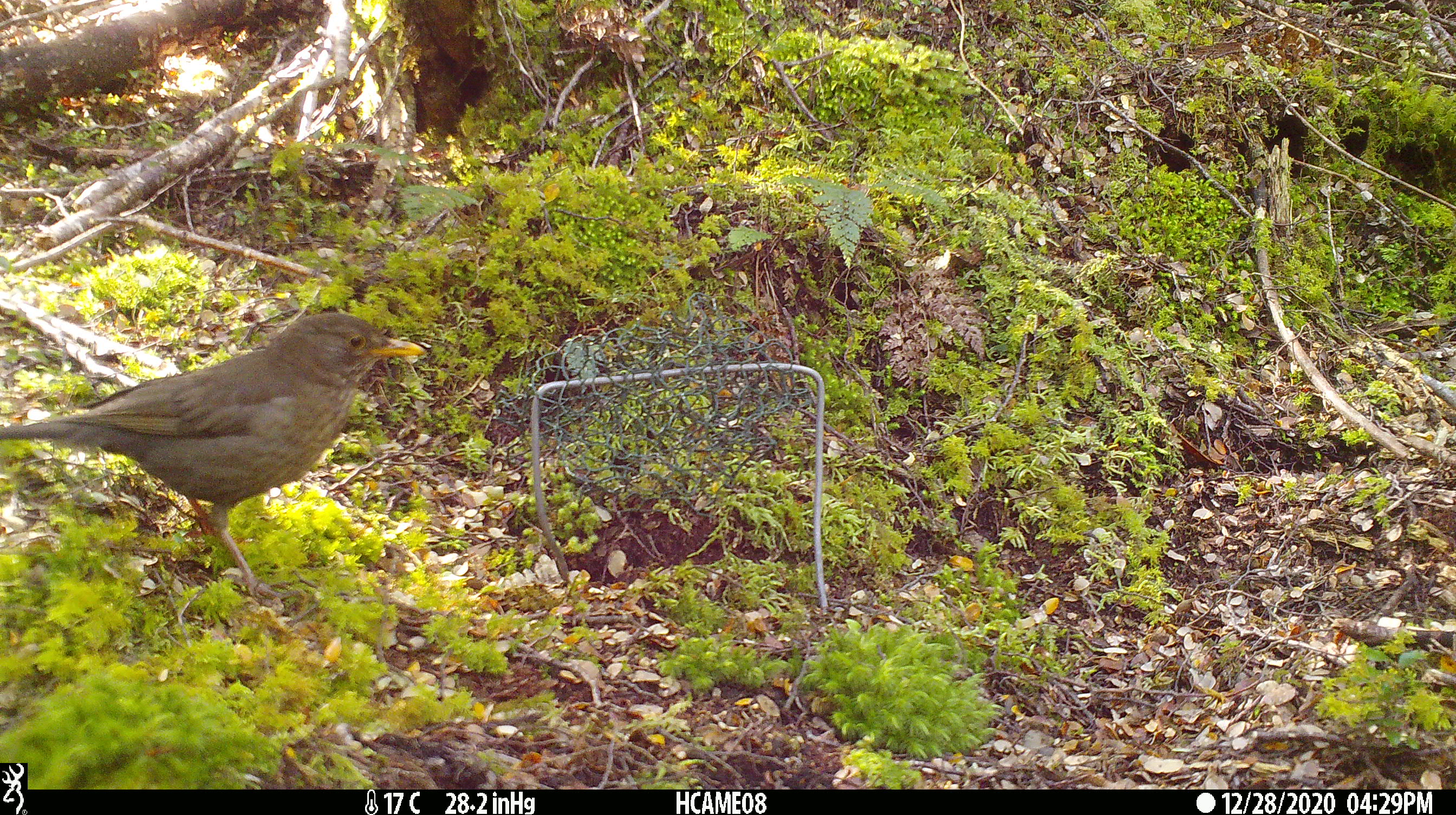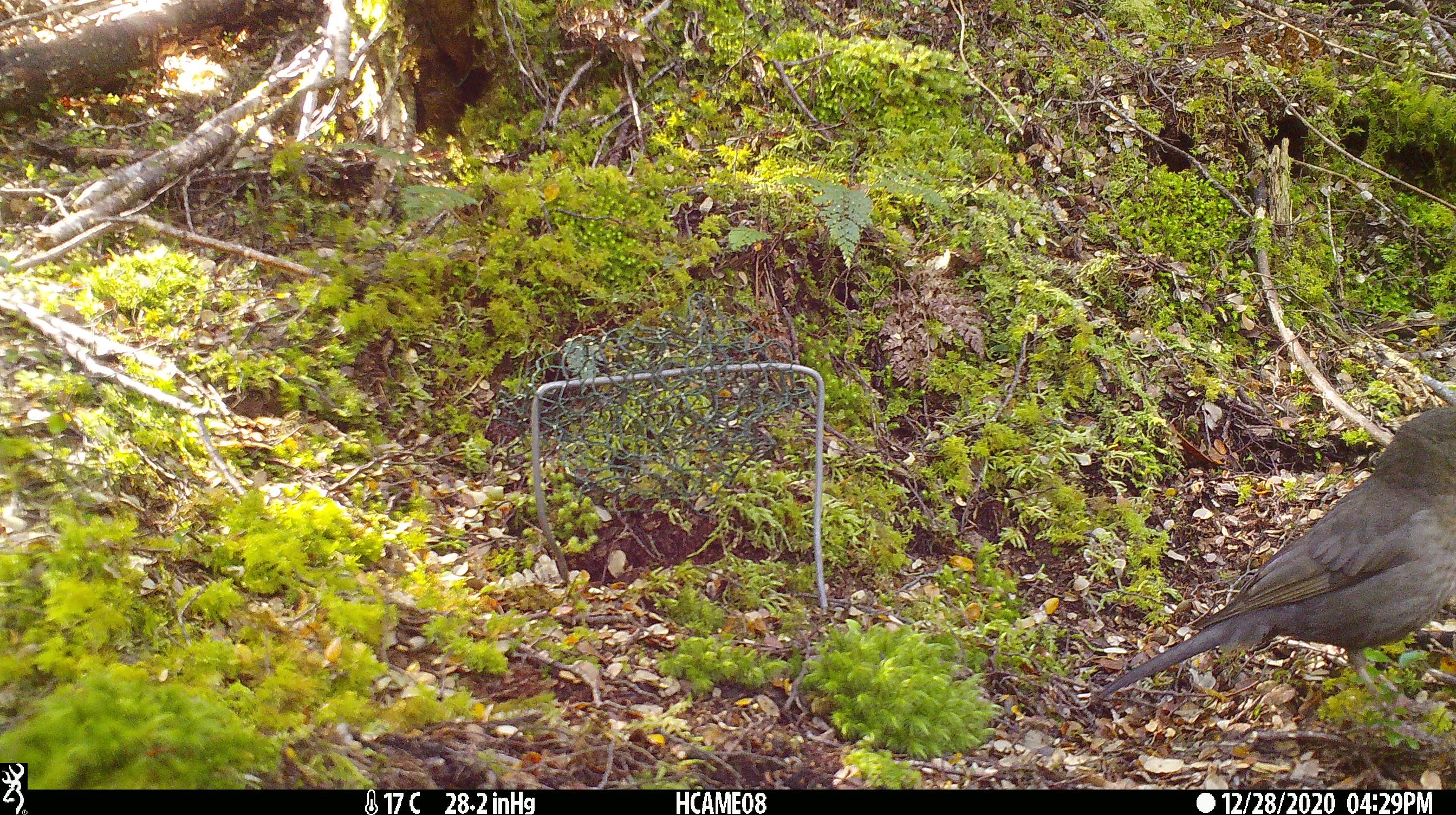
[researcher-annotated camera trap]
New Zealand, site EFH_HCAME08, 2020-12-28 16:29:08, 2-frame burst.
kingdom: Animalia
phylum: Chordata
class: Aves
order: Passeriformes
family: Turdidae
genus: Turdus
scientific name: Turdus merula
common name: eurasian blackbird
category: blackbird